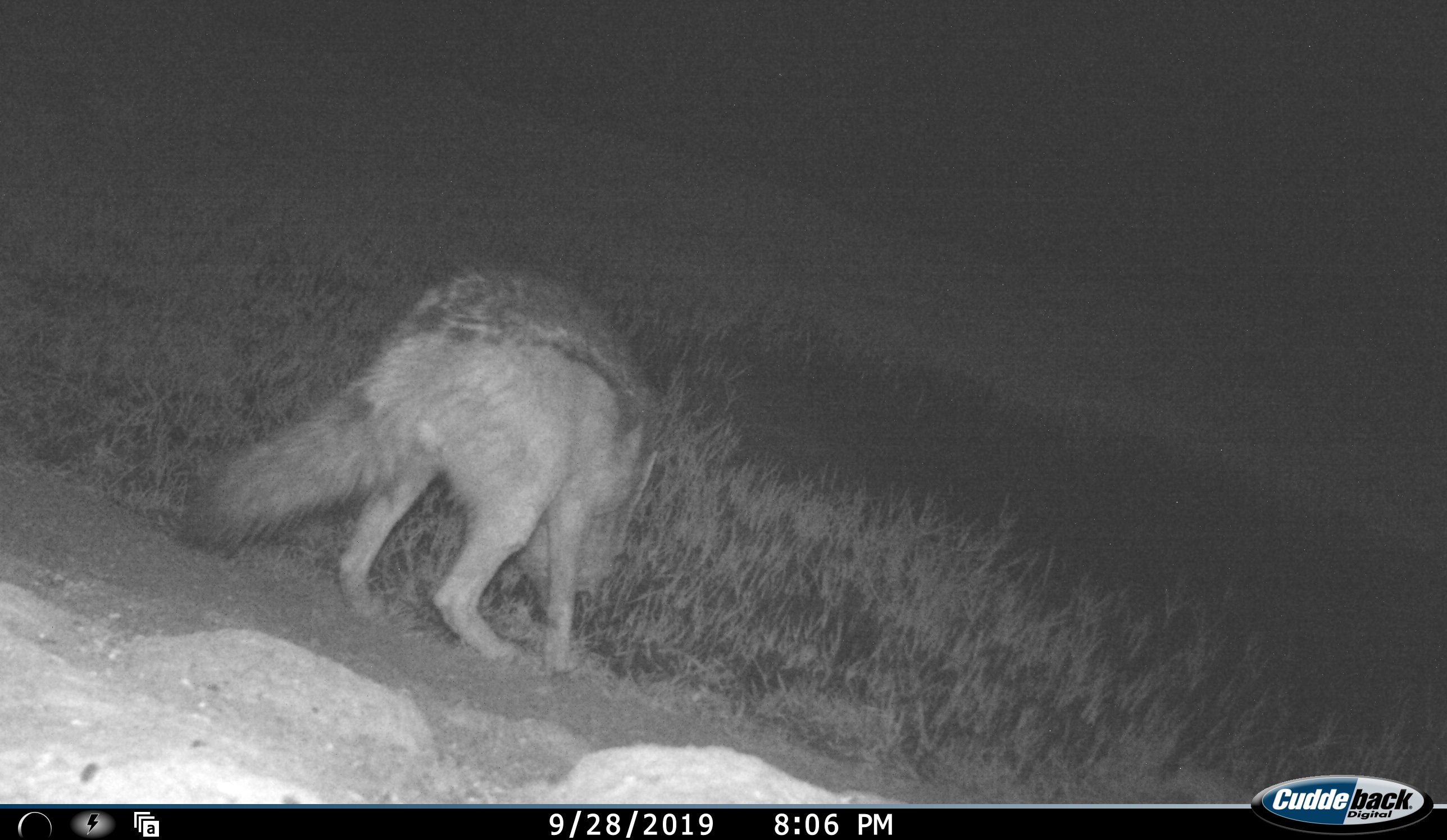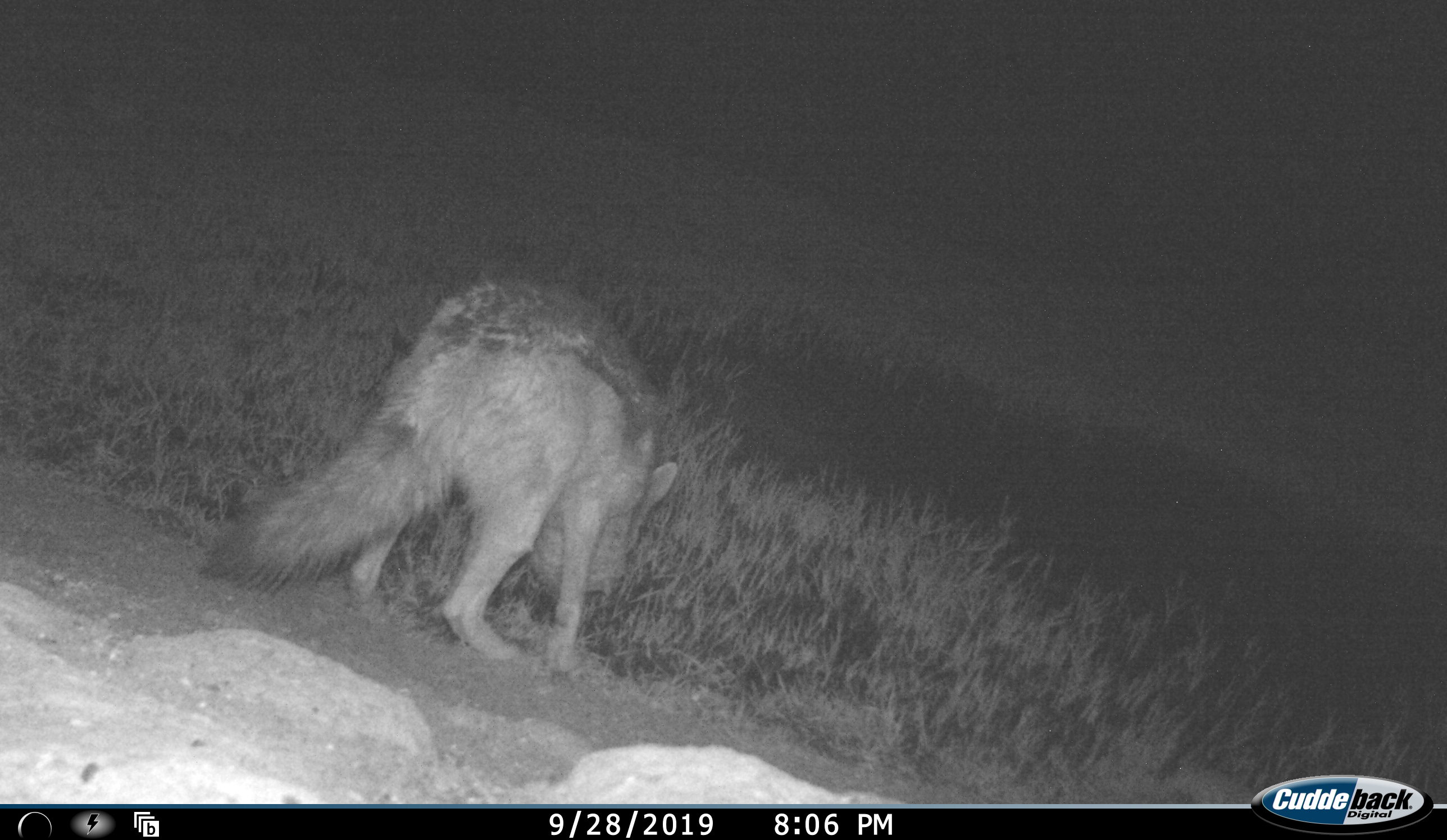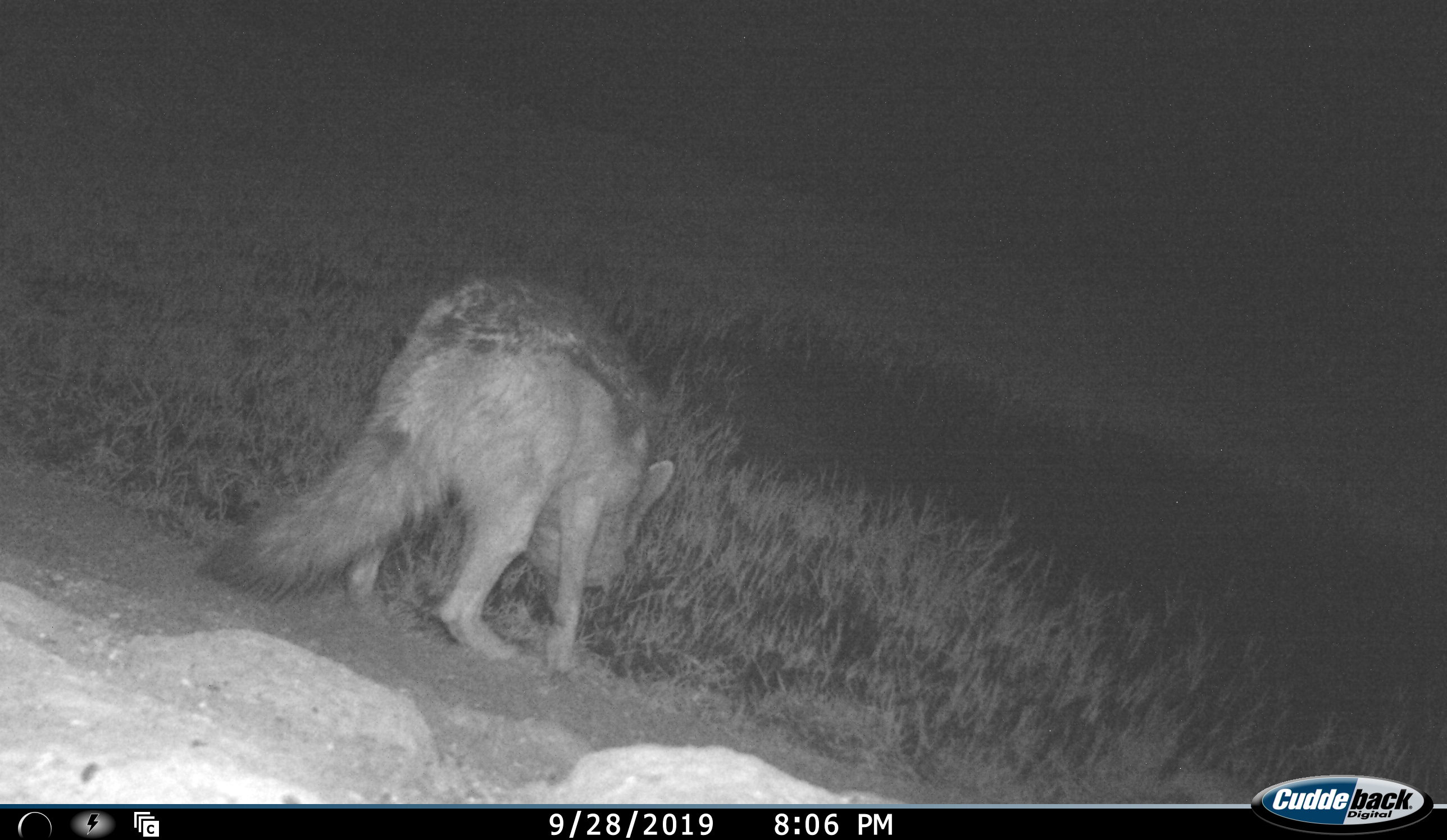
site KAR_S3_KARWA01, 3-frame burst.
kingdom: Animalia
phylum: Chordata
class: Mammalia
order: Carnivora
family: Canidae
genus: Lupulella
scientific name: Lupulella mesomelas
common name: black-backed jackal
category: jackalblackbacked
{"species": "jackalblackbacked (black-backed jackal) (Lupulella mesomelas)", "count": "1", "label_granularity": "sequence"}